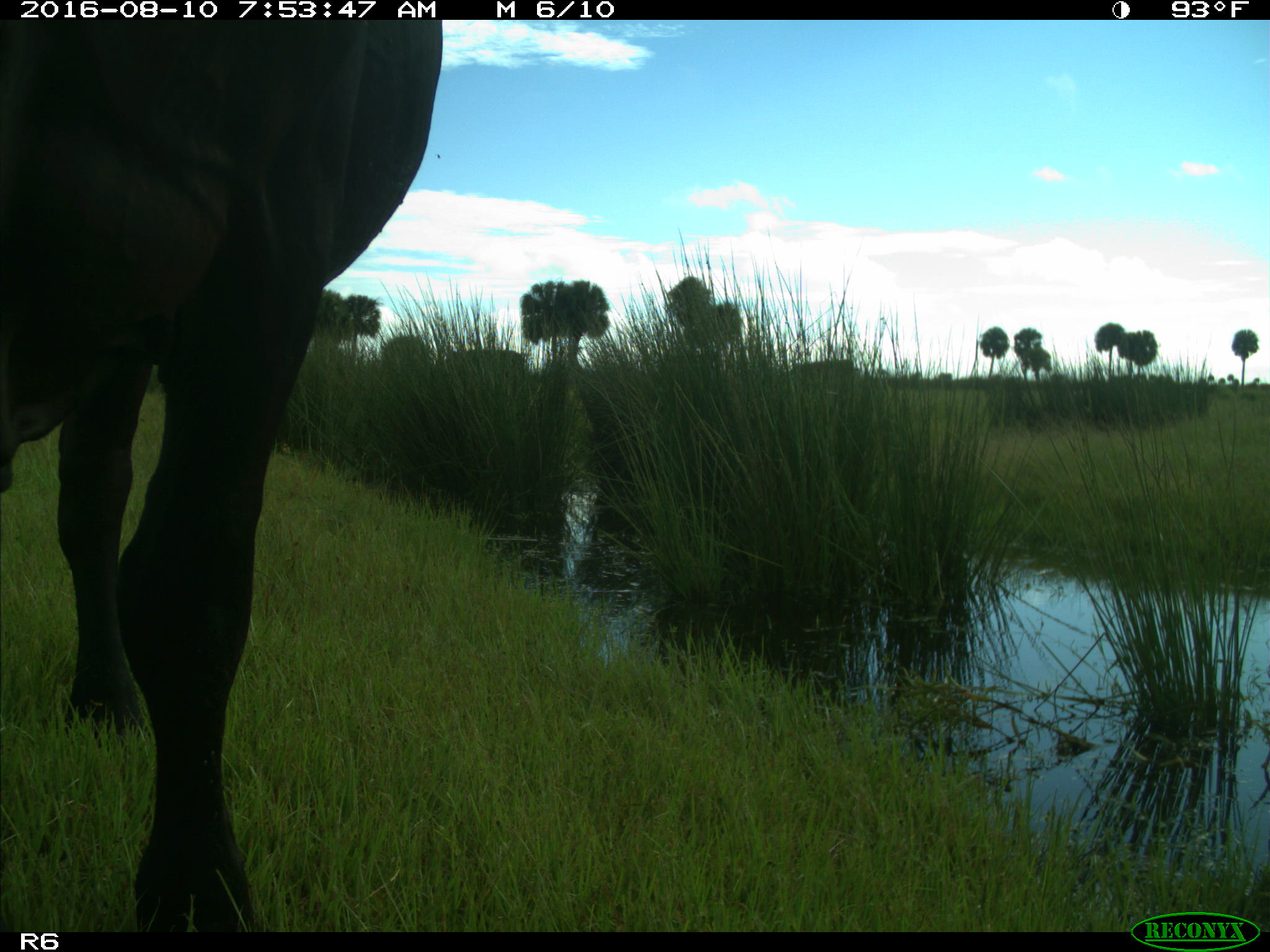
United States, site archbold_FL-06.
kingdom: Animalia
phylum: Chordata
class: Mammalia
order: Artiodactyla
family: Bovidae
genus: Bos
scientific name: Bos taurus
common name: domestic cow